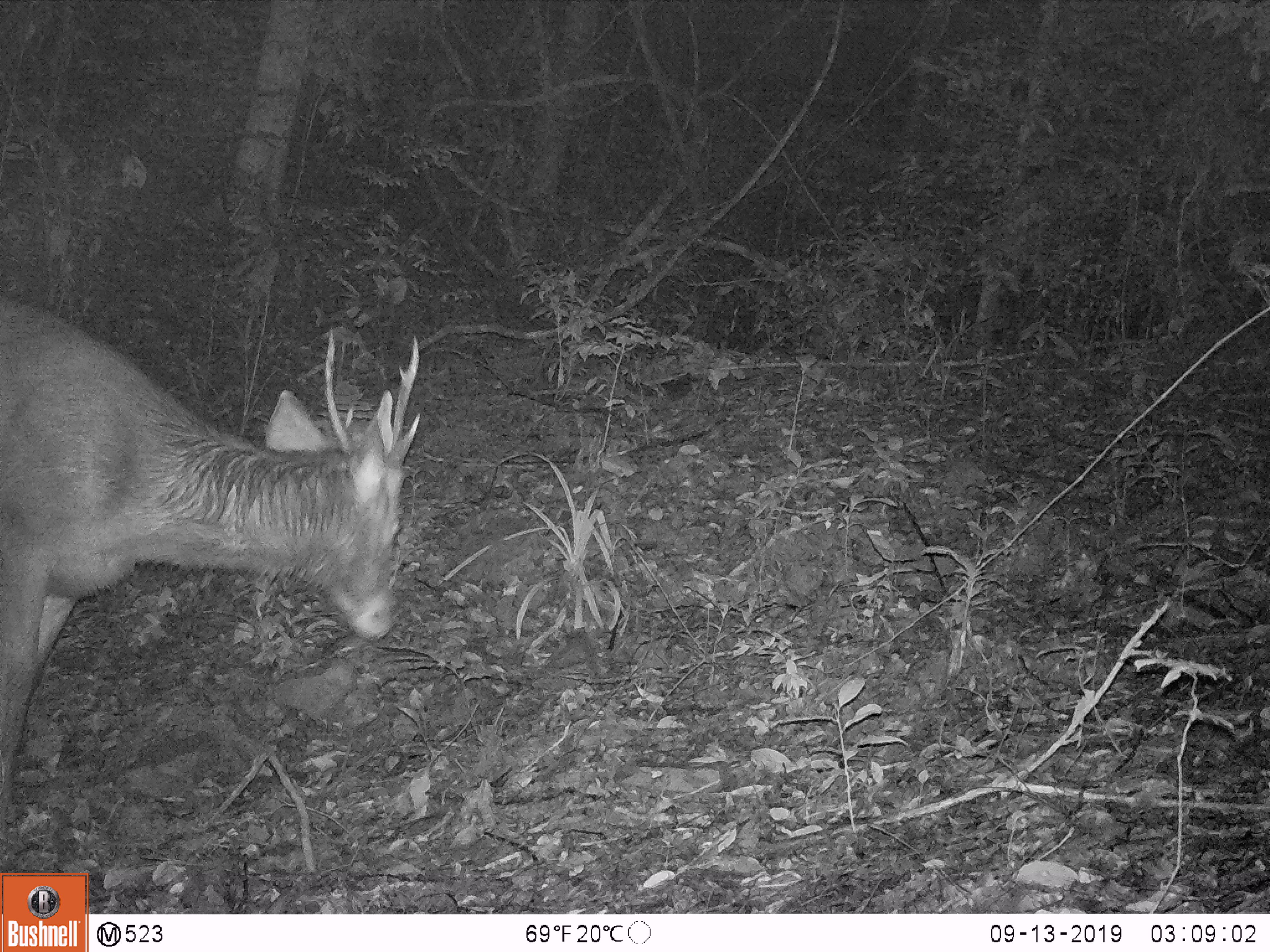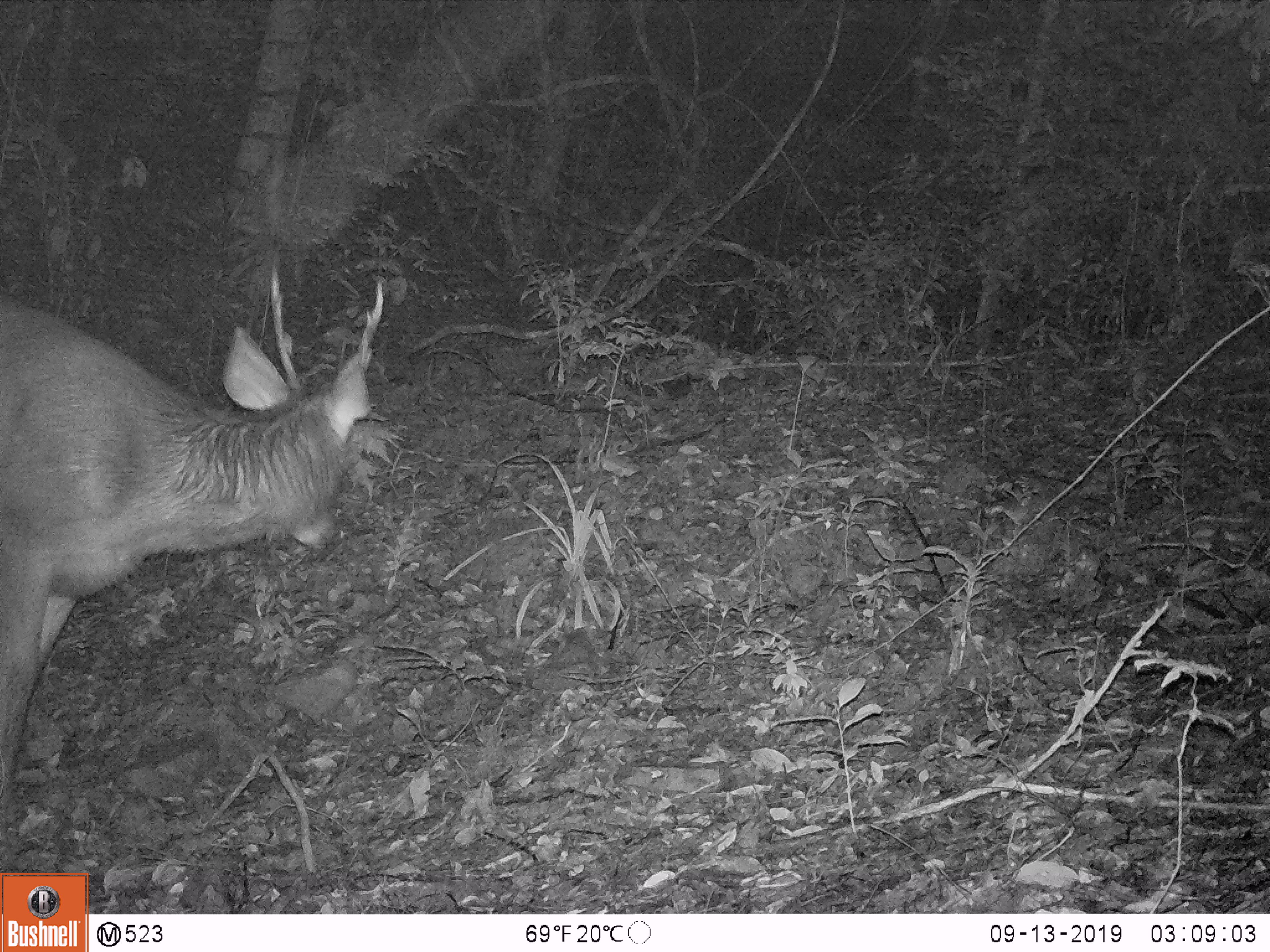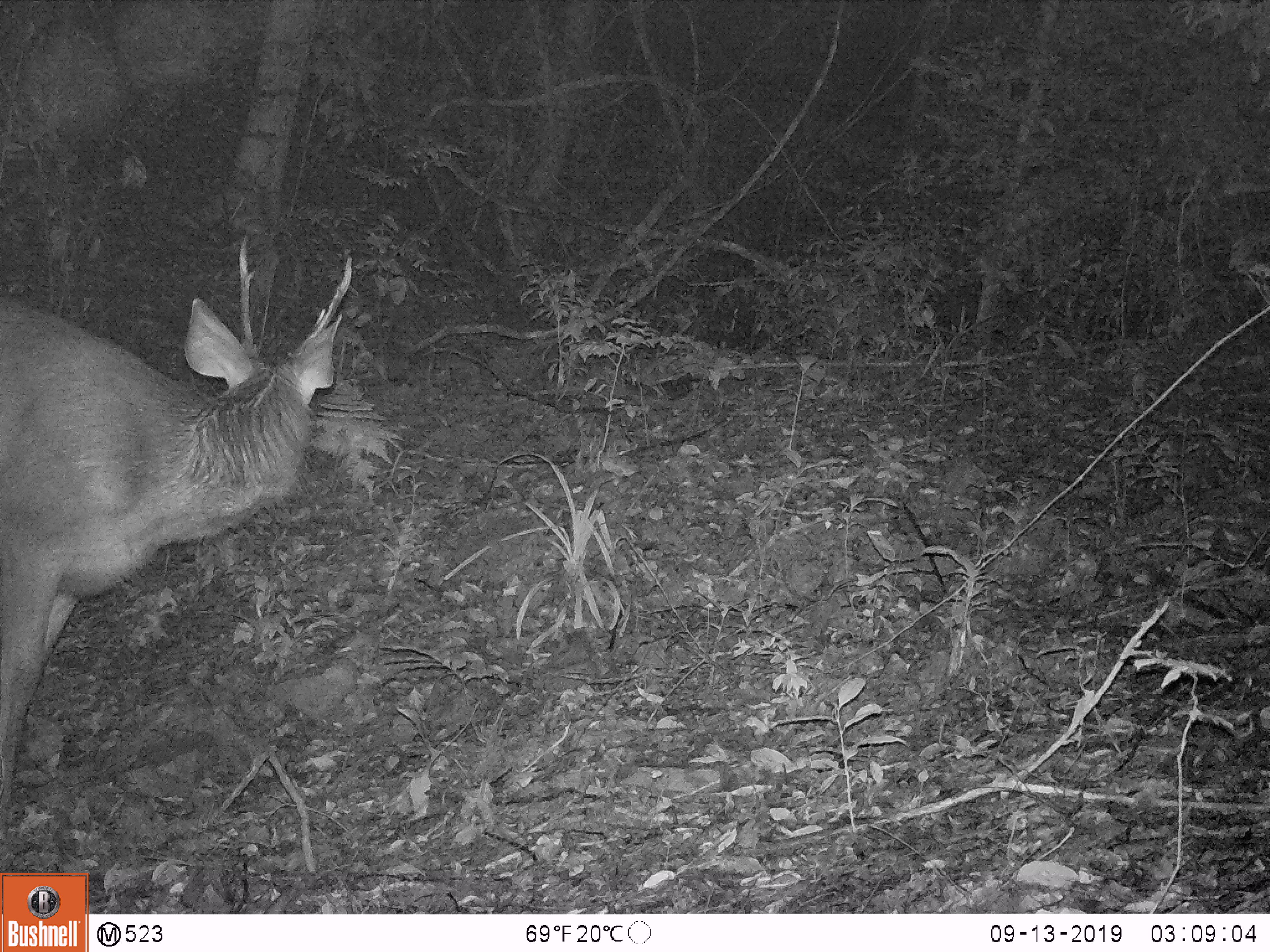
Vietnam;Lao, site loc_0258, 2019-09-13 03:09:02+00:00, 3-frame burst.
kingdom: Animalia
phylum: Chordata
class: Mammalia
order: Artiodactyla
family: Cervidae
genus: Rusa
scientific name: Rusa unicolor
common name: sambar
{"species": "sambar (Rusa unicolor)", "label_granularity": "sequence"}